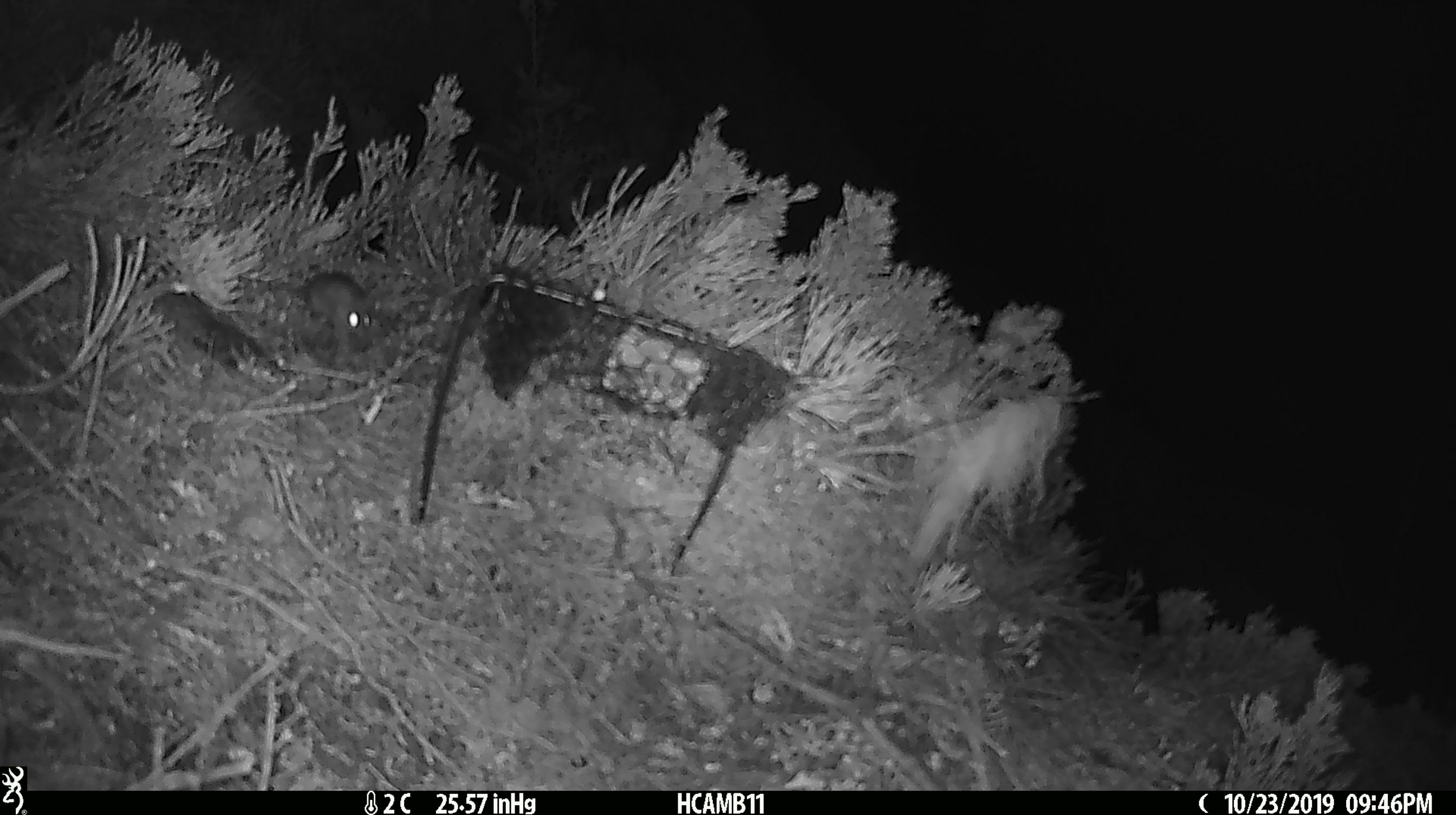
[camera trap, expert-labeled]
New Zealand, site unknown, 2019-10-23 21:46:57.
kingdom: Animalia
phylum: Chordata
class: Mammalia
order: Rodentia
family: Muridae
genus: Mus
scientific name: Mus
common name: mouse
Mouse (Mus).